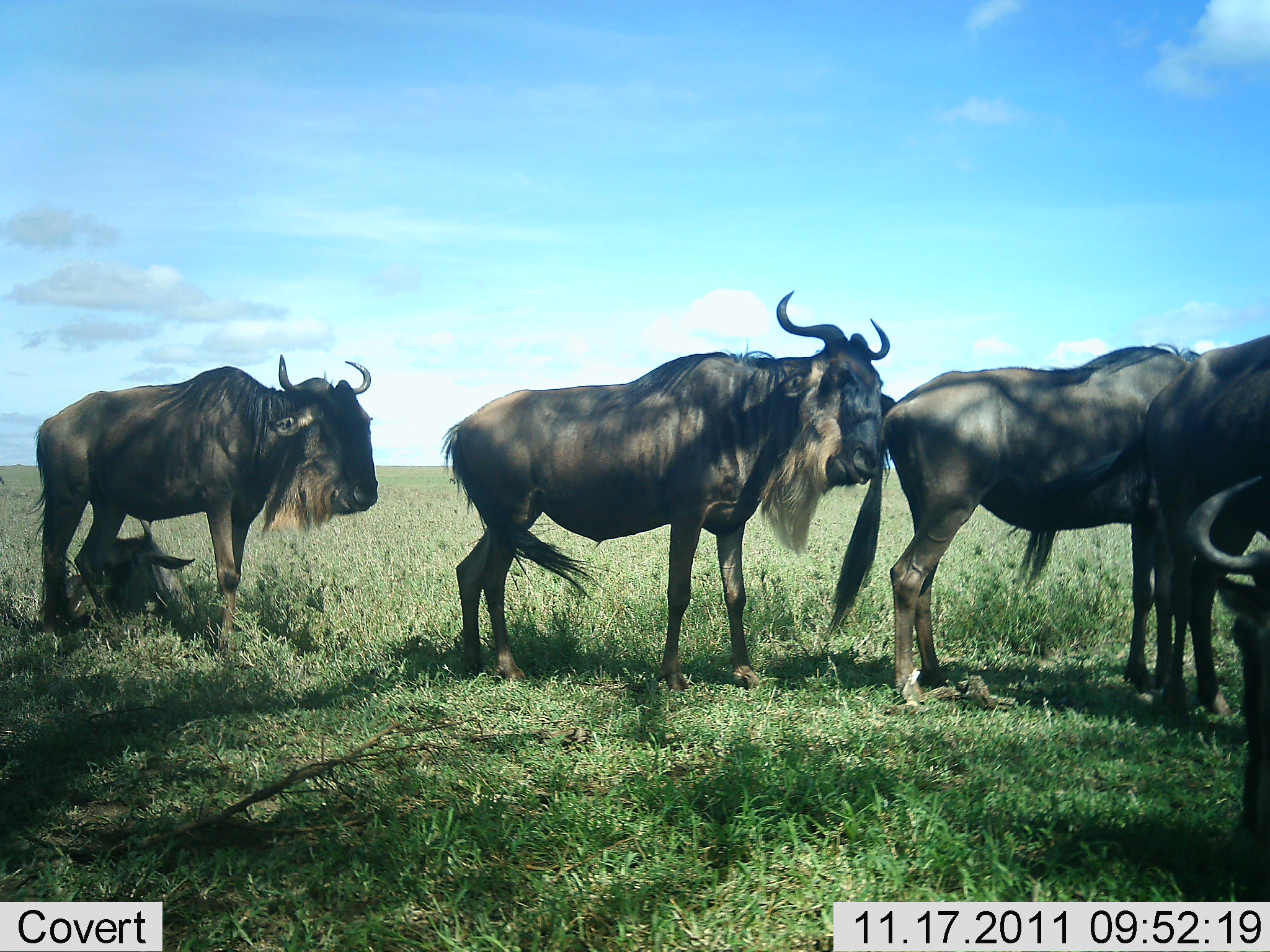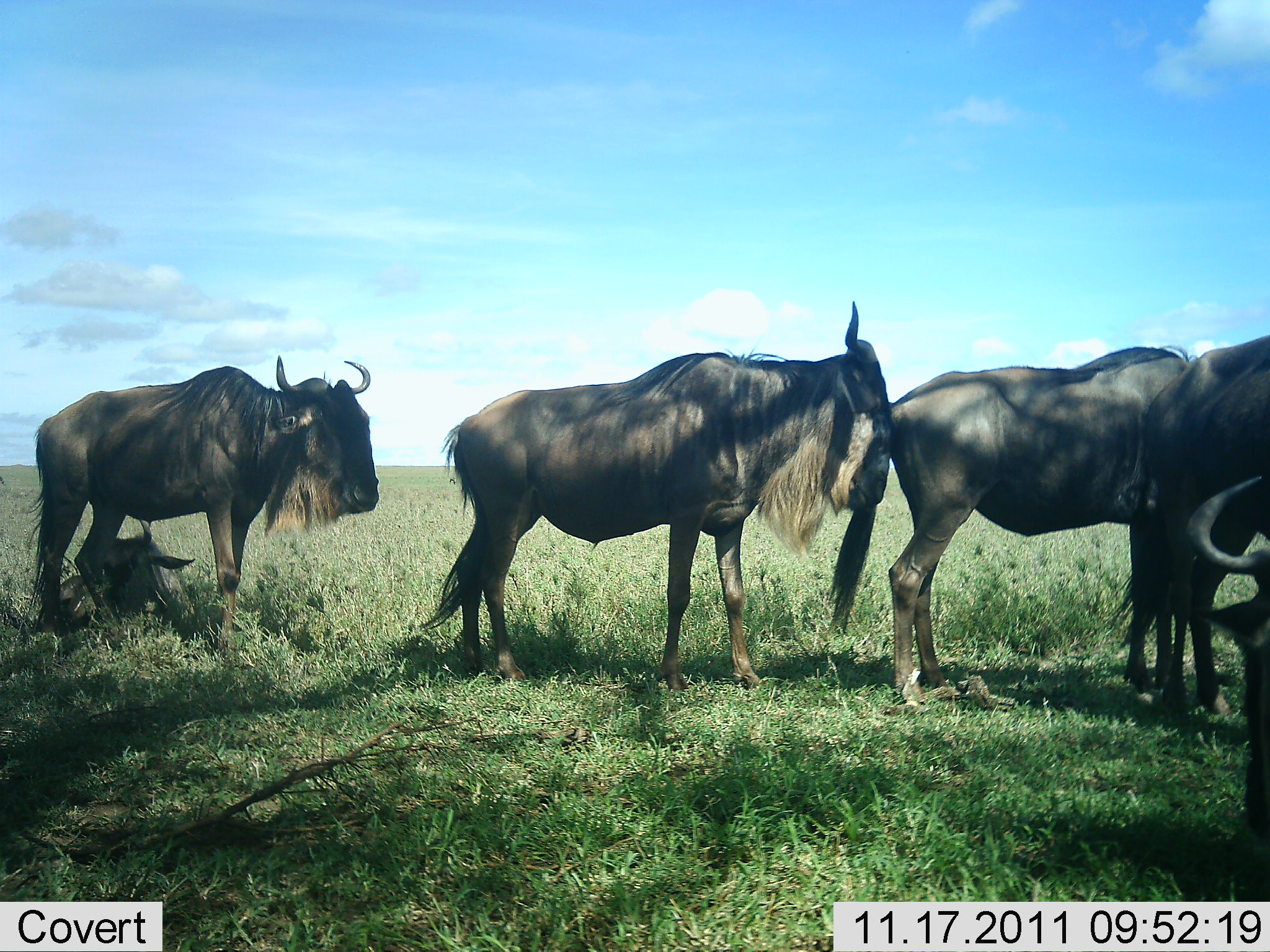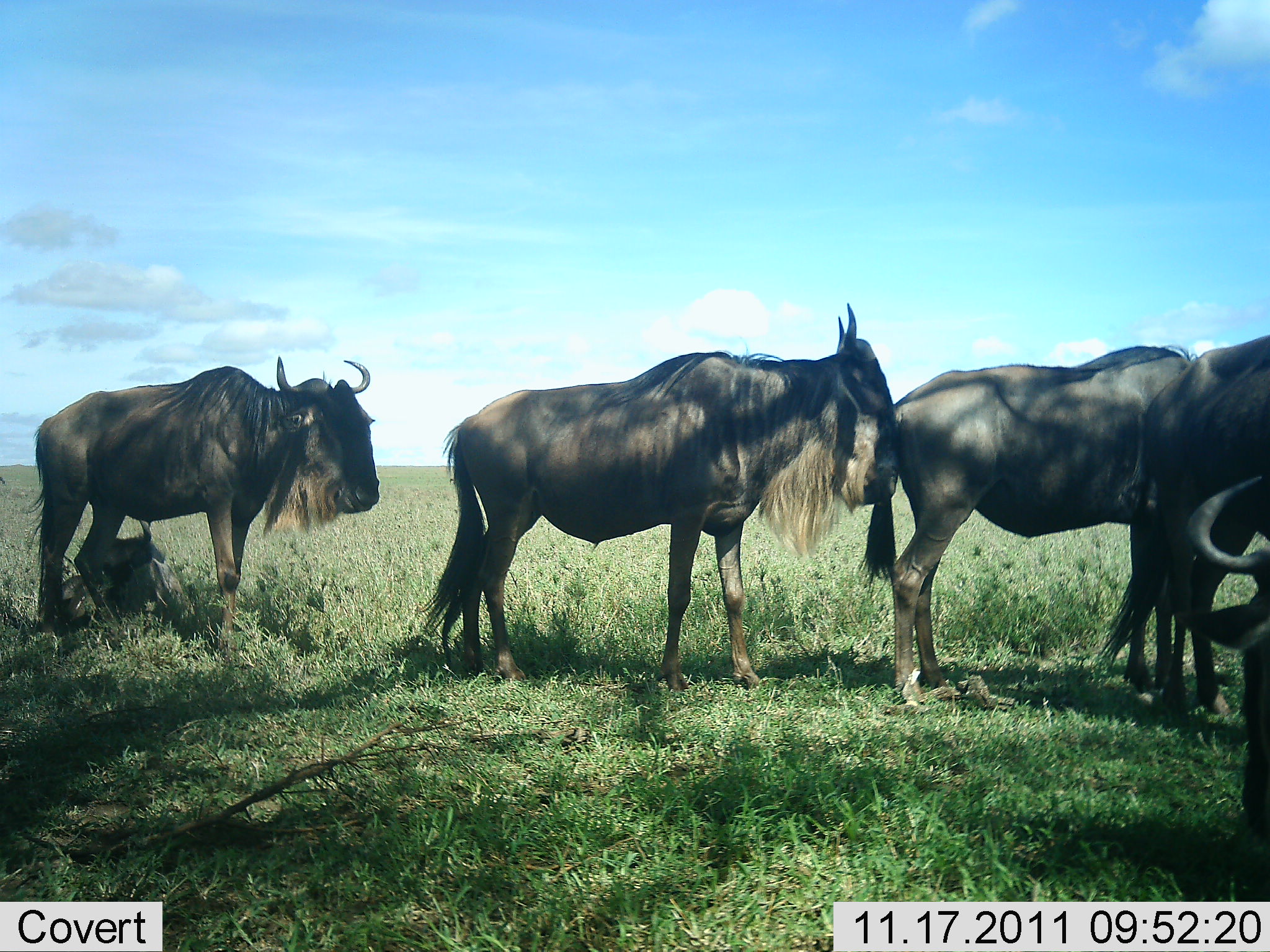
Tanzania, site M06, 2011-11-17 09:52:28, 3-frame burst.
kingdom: Animalia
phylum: Chordata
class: Mammalia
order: Artiodactyla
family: Bovidae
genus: Connochaetes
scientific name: Connochaetes taurinus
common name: blue wildebeest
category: wildebeest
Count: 5.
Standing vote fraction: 80%.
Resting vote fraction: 67%.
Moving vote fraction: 0%.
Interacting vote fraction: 0%.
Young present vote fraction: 20%.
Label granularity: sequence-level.